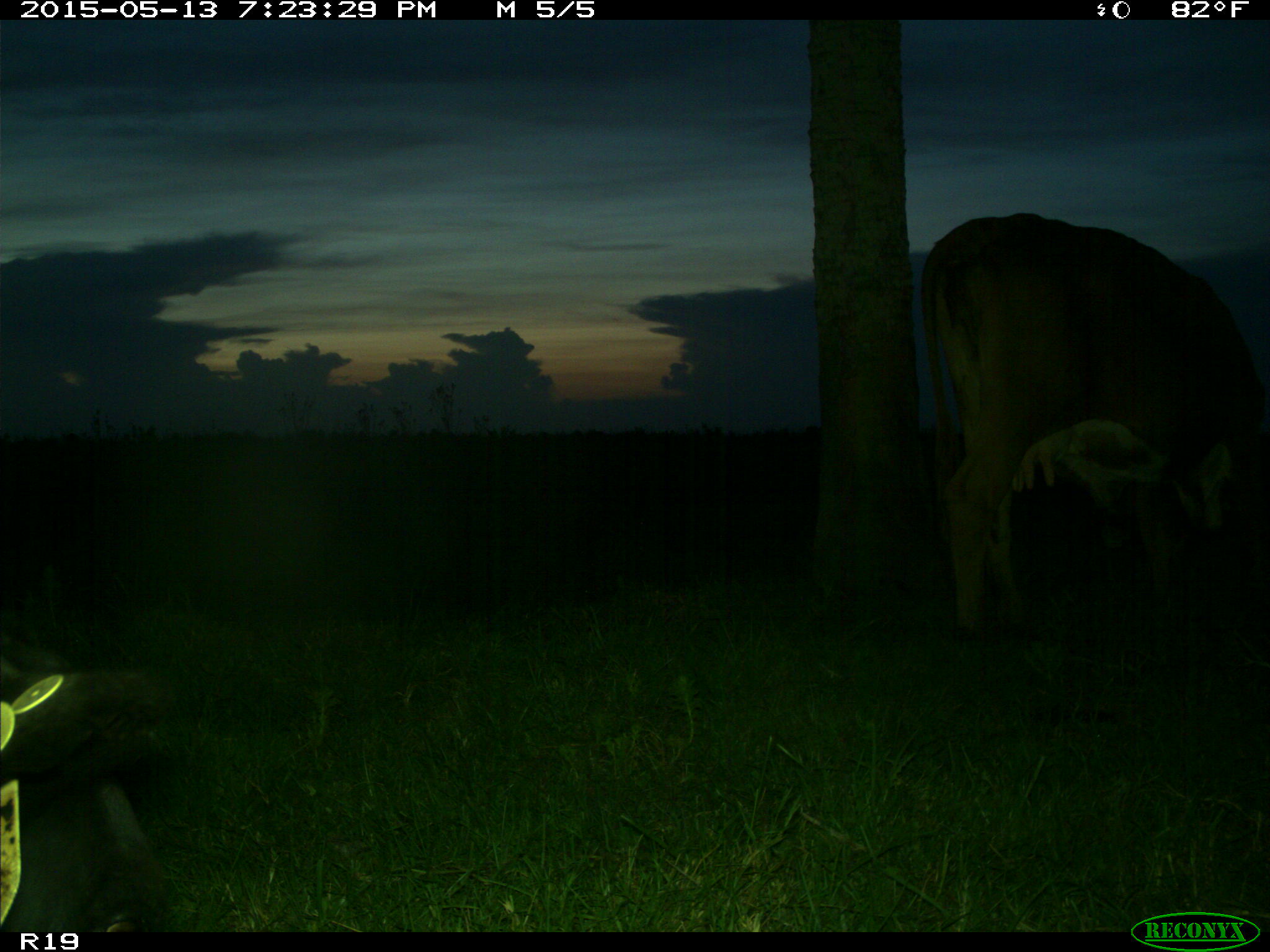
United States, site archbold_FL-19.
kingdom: Animalia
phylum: Chordata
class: Mammalia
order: Artiodactyla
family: Bovidae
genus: Bos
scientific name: Bos taurus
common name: domestic cow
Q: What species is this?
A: Bos taurus (domestic cow).